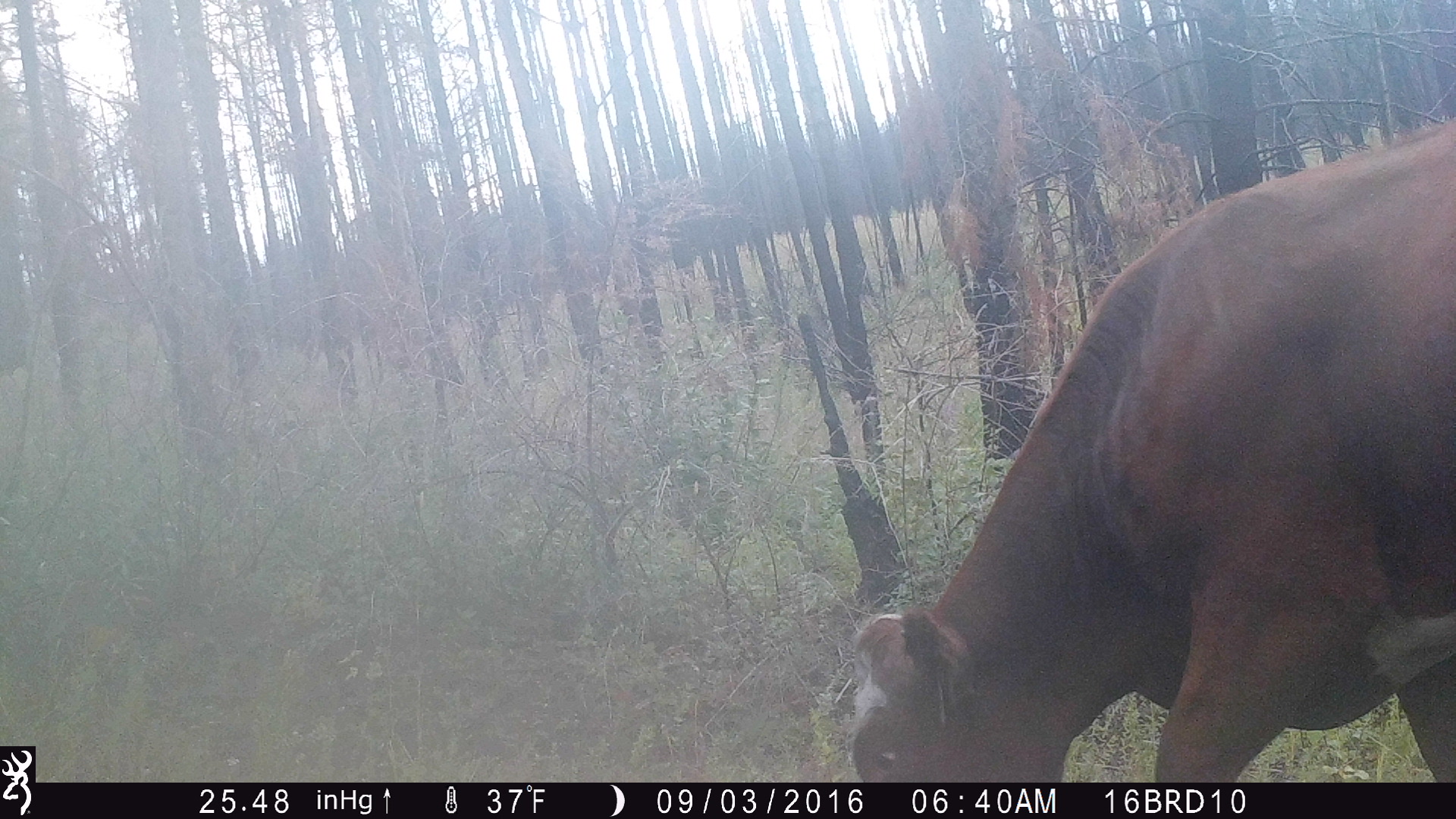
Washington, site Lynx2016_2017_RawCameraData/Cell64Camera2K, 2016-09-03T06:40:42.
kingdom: Animalia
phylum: Chordata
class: Mammalia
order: Artiodactyla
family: Bovidae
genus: Bos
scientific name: Bos taurus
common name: domestic cattle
Domestic cattle (Bos taurus). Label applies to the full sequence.